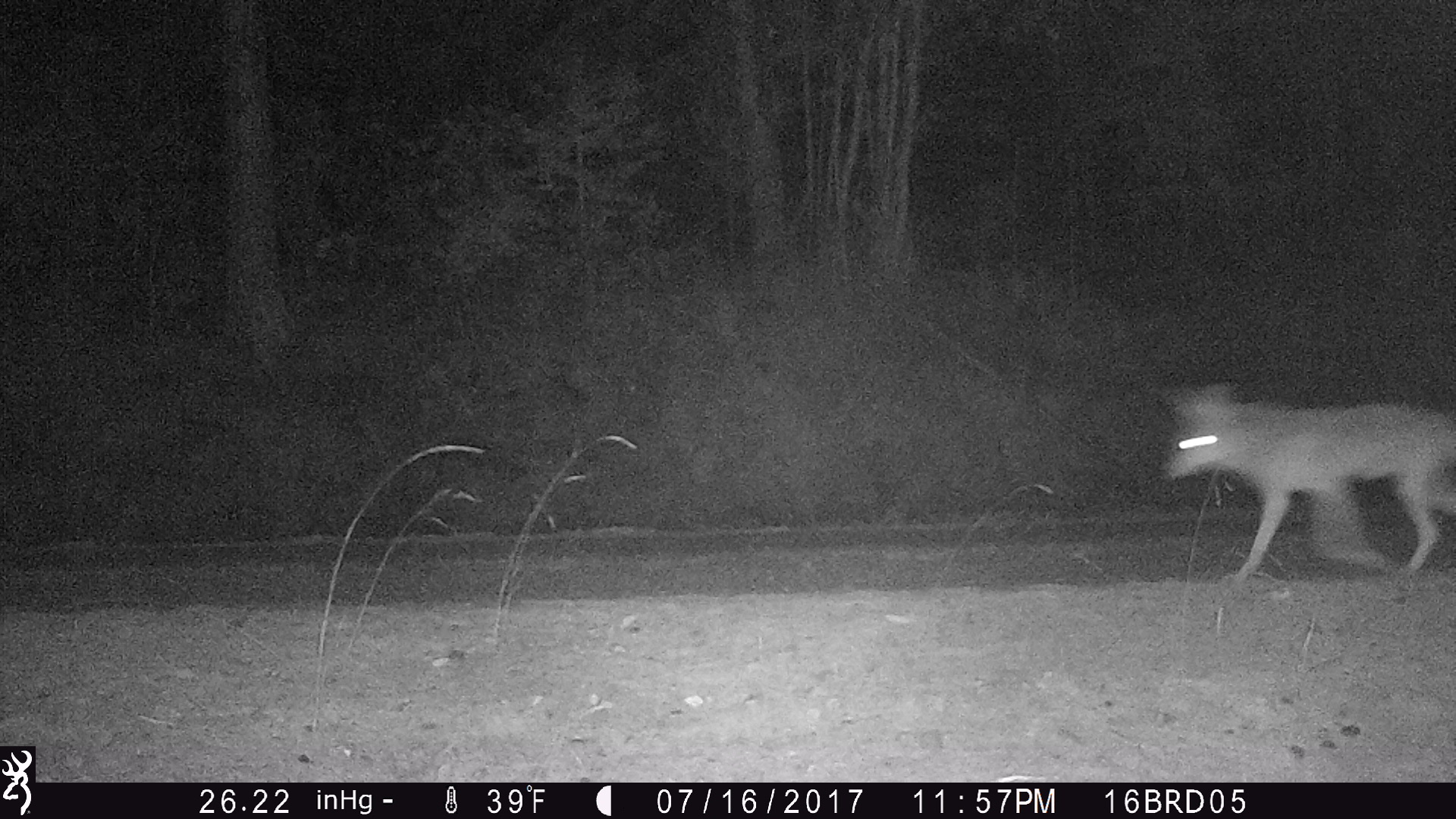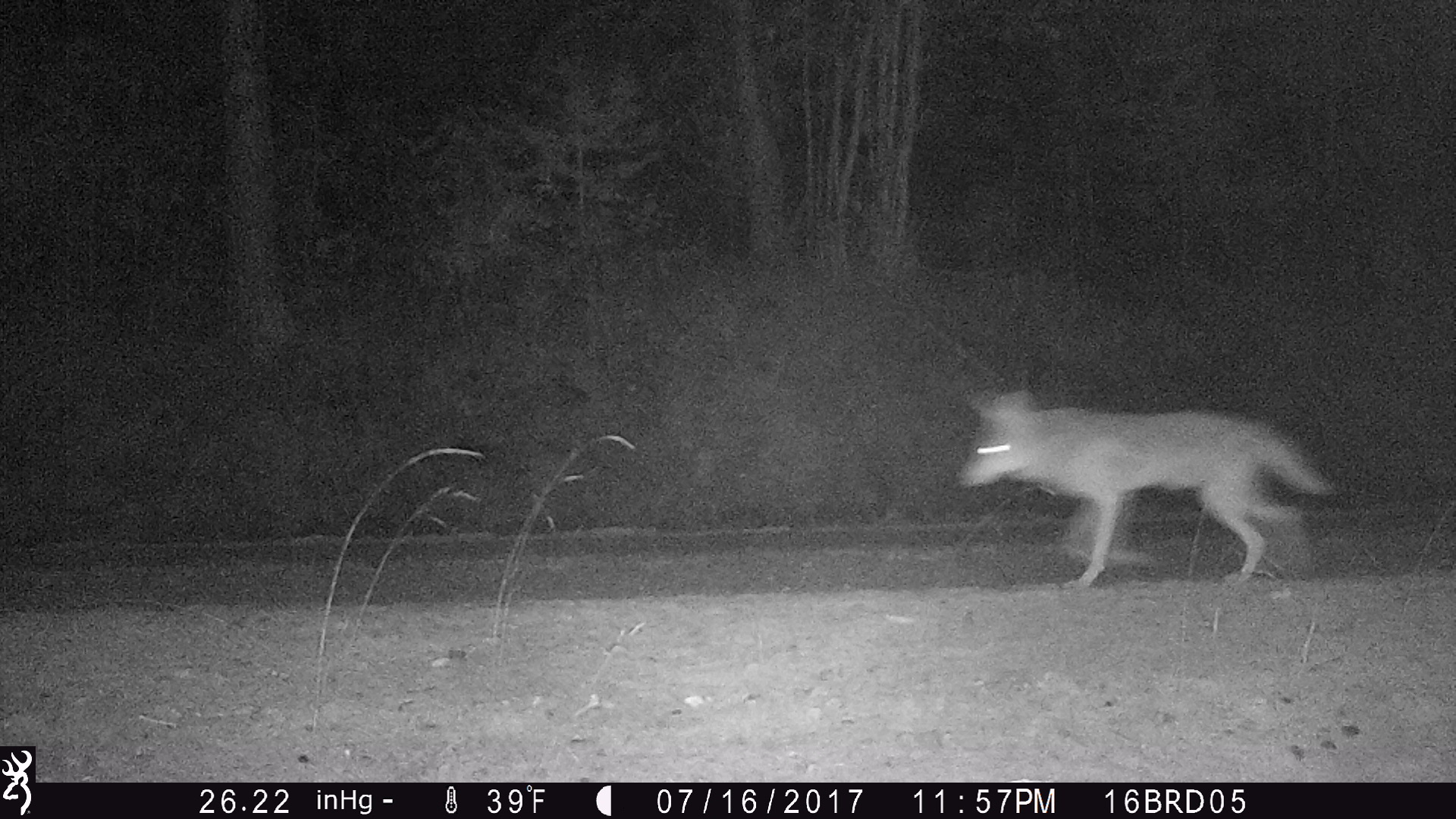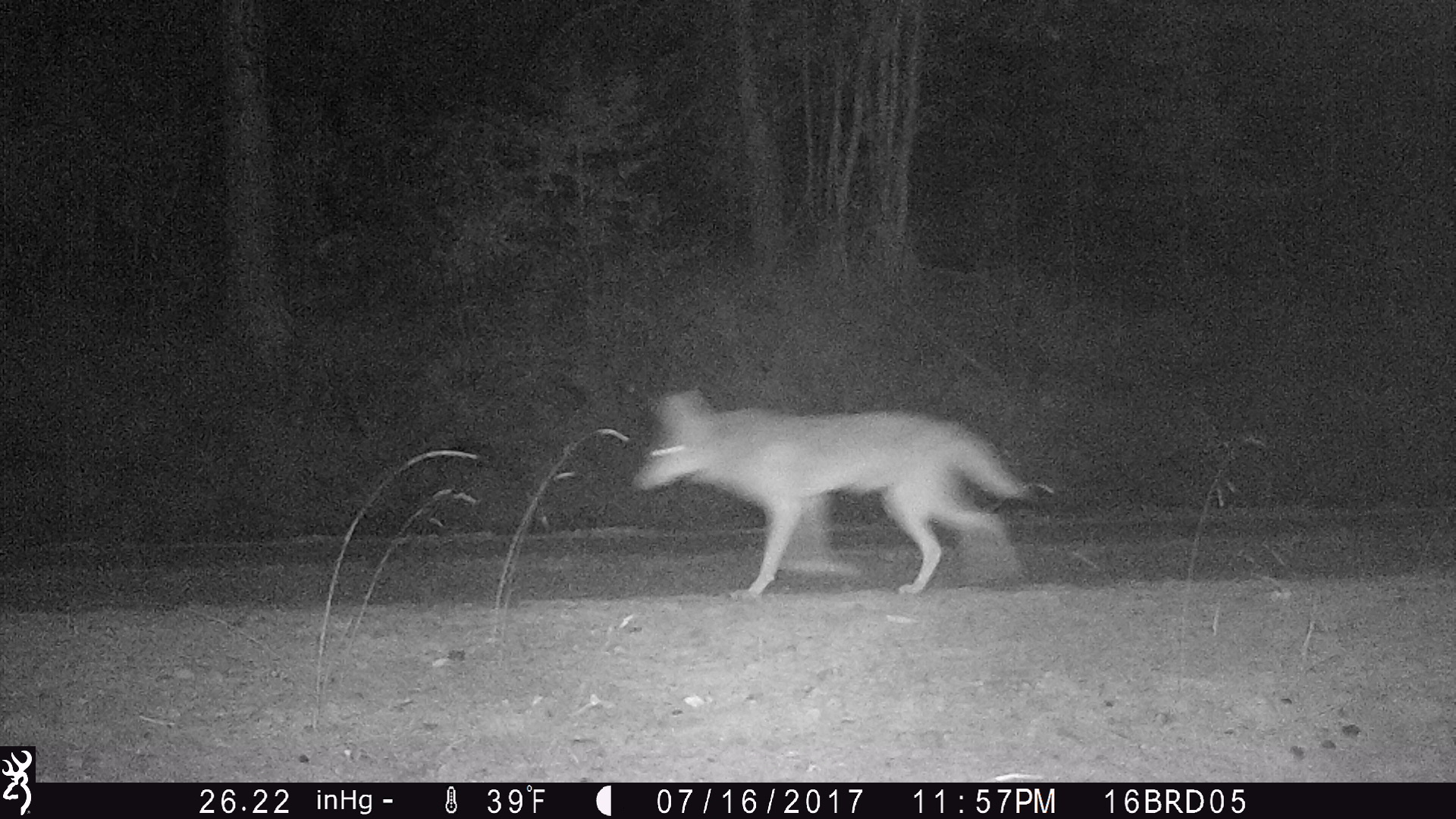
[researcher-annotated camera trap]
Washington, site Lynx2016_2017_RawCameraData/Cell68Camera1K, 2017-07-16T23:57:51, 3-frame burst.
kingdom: Animalia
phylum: Chordata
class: Mammalia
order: Carnivora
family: Canidae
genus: Canis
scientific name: Canis latrans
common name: coyote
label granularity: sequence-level